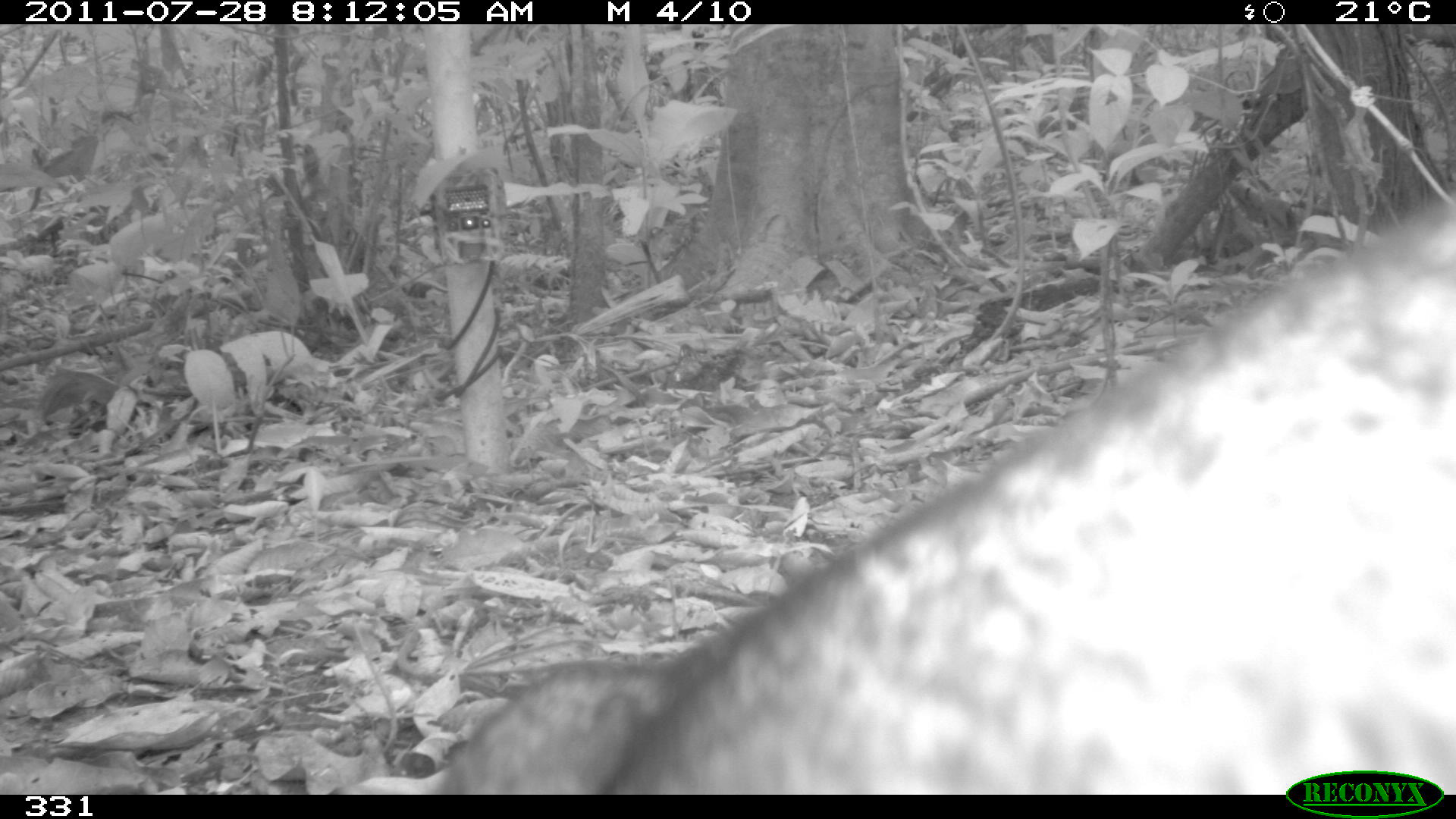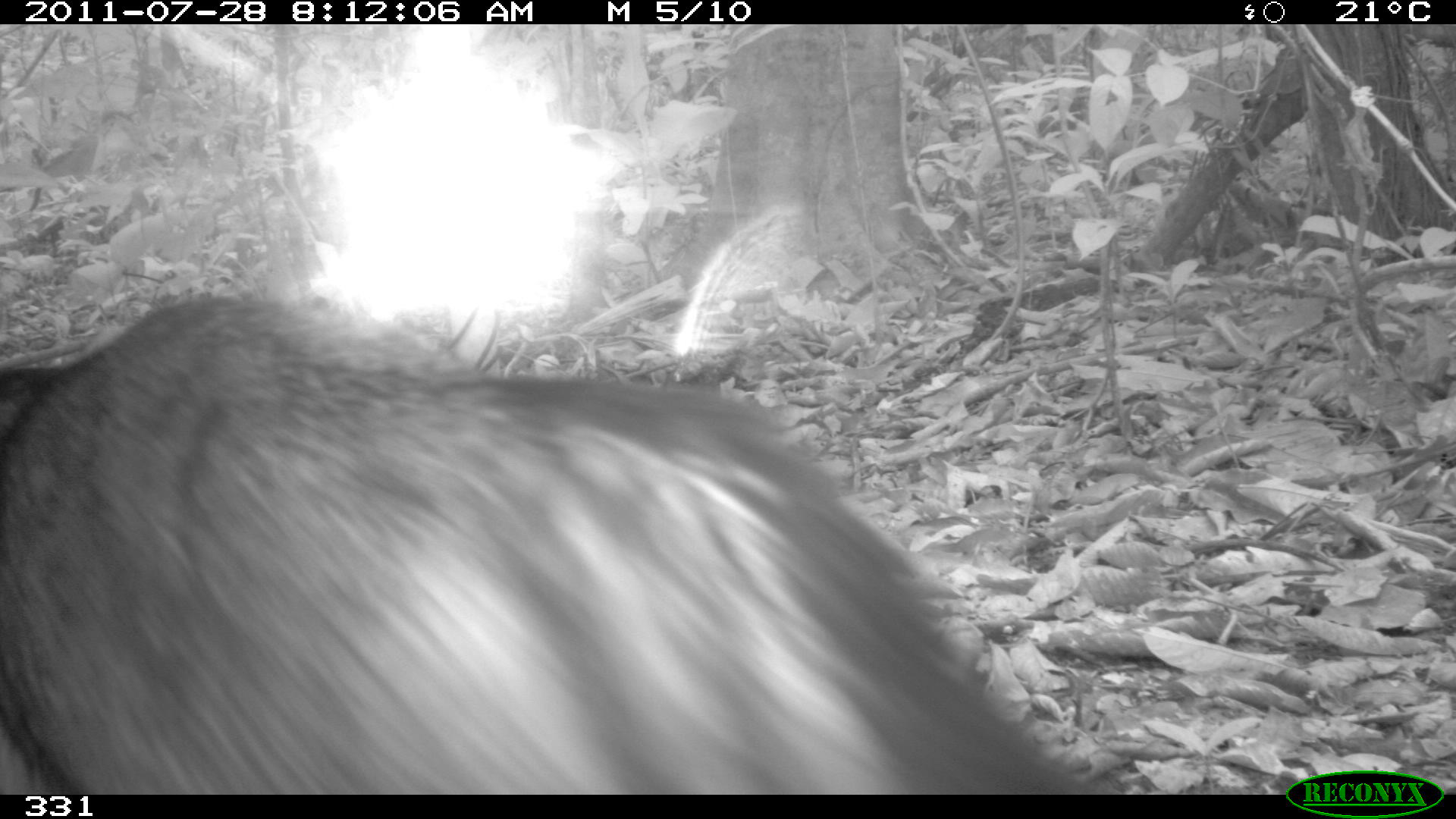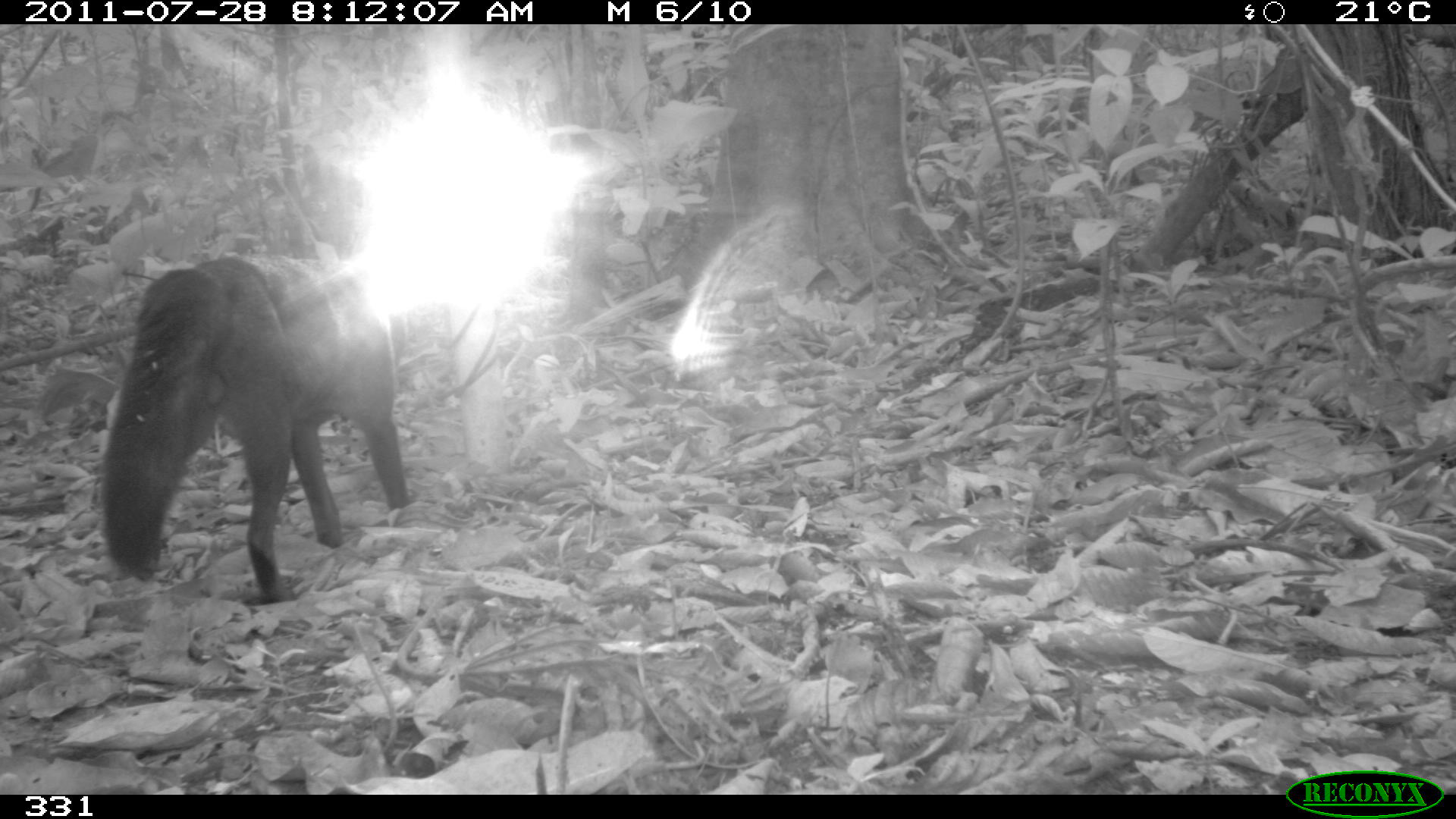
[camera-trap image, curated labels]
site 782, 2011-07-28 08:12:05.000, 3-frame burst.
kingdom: Animalia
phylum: Chordata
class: Mammalia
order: Carnivora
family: Canidae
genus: Atelocynus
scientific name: Atelocynus microtis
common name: short-eared dog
Atelocynus microtis (short-eared dog).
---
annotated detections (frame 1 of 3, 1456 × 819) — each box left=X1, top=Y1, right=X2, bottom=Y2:
atelocynus microtis: left=429, top=203, right=1451, bottom=797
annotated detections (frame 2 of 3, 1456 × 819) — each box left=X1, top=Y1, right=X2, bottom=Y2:
atelocynus microtis: left=0, top=292, right=1097, bottom=795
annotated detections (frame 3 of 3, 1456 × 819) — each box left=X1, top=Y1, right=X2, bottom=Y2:
atelocynus microtis: left=103, top=256, right=406, bottom=605